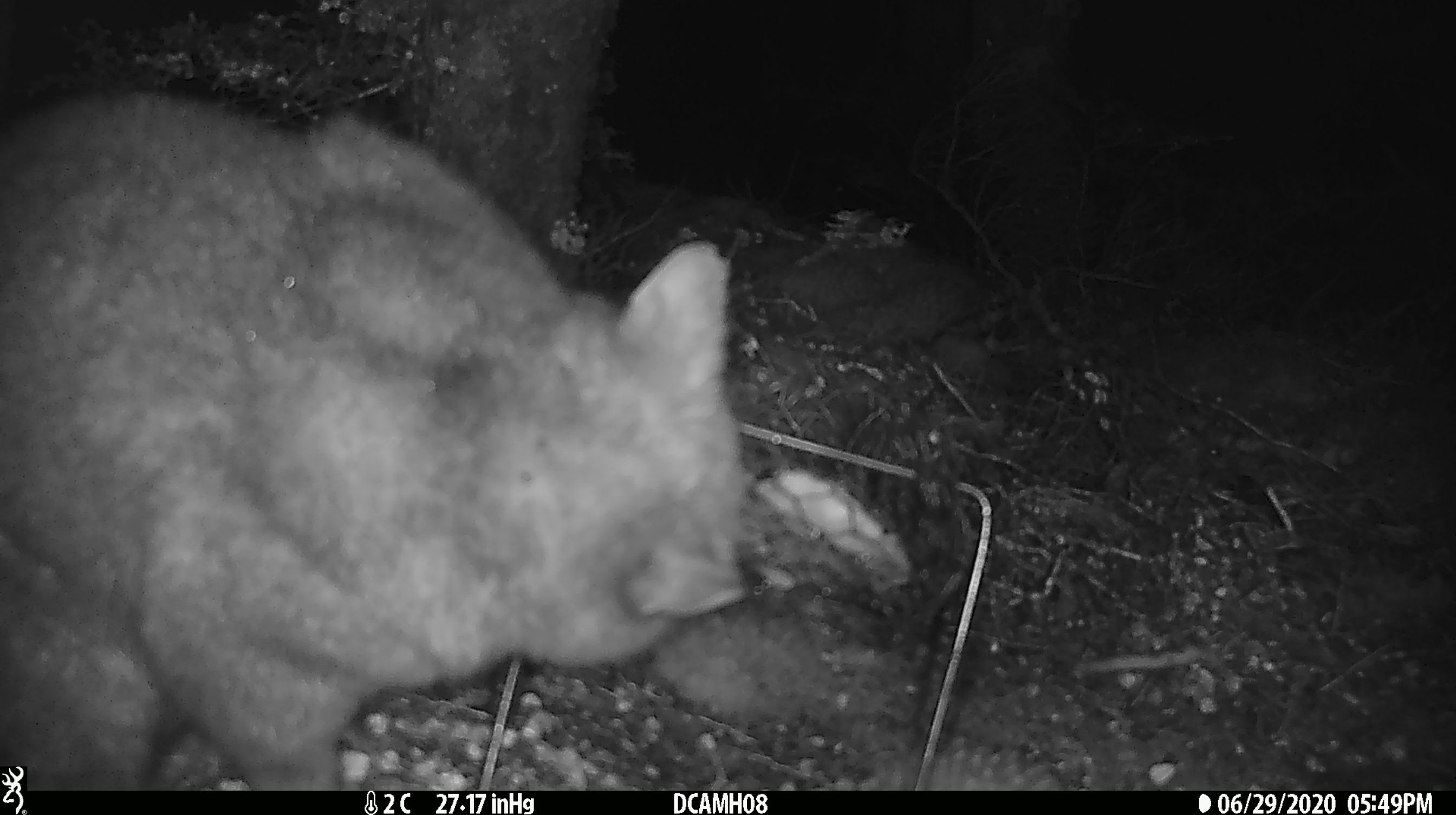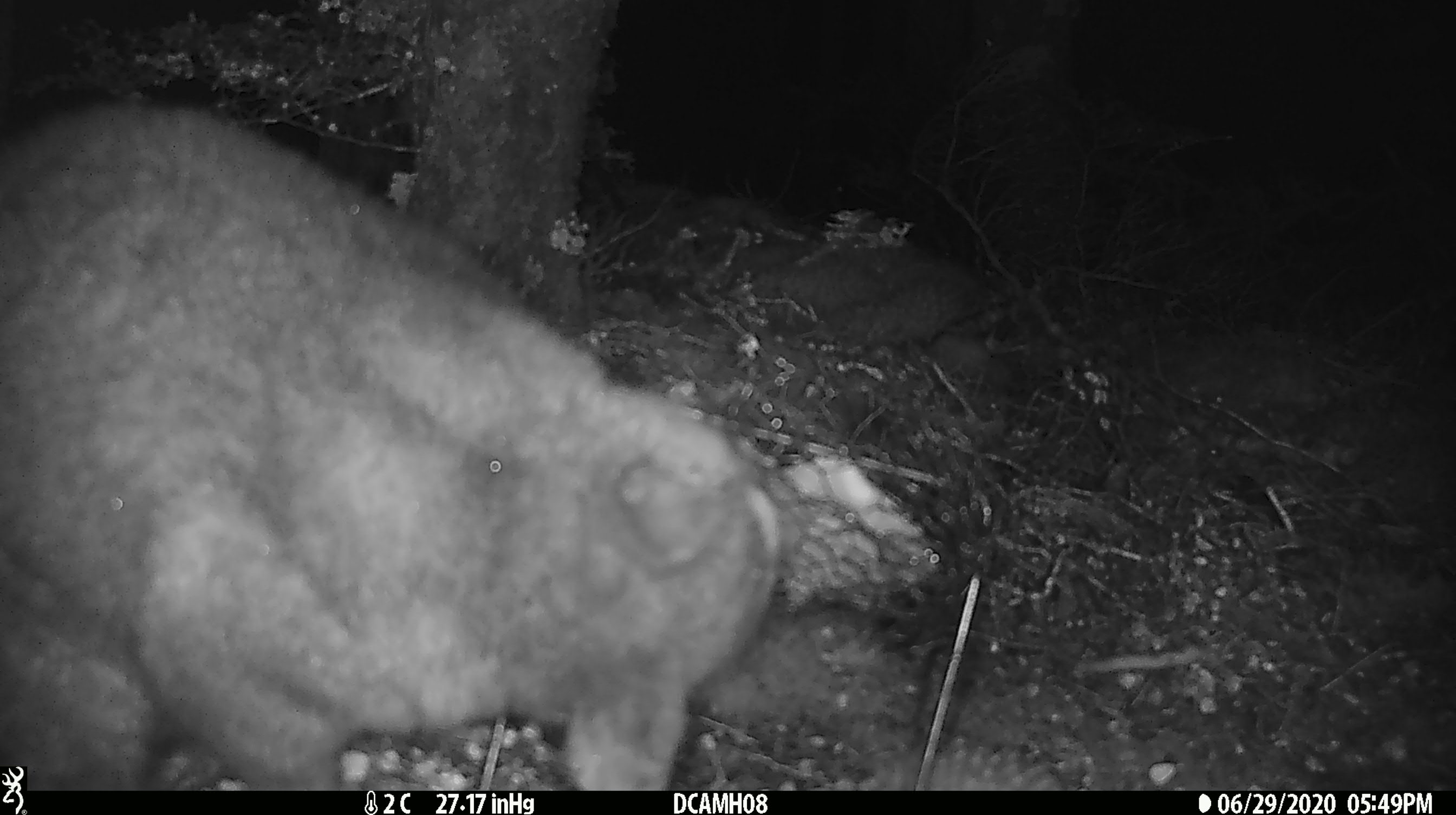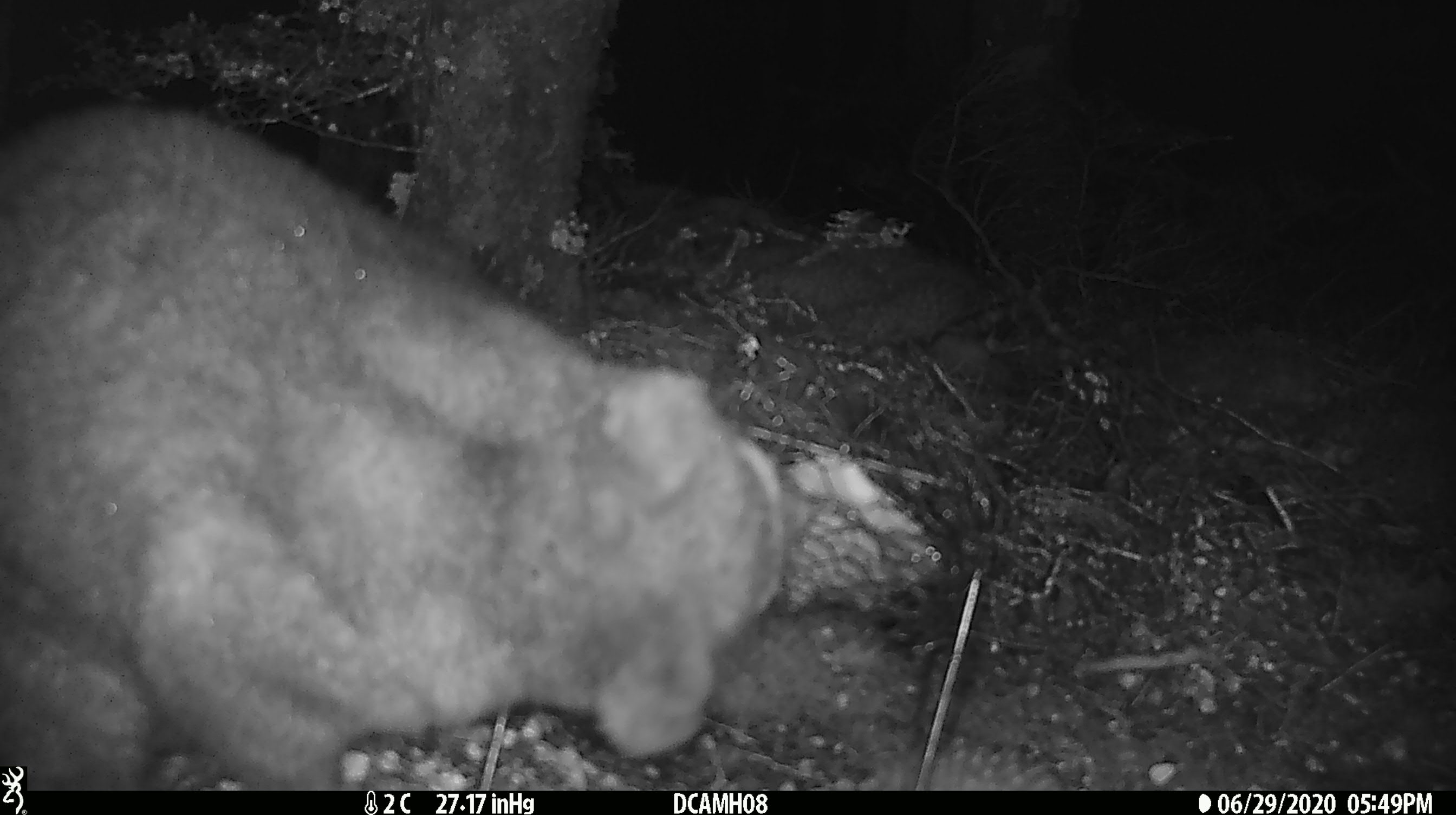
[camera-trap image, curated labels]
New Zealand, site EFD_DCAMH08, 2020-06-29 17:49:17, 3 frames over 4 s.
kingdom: Animalia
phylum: Chordata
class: Mammalia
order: Diprotodontia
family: Phalangeridae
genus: Trichosurus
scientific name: Trichosurus vulpecula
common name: common brushtail possum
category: possum